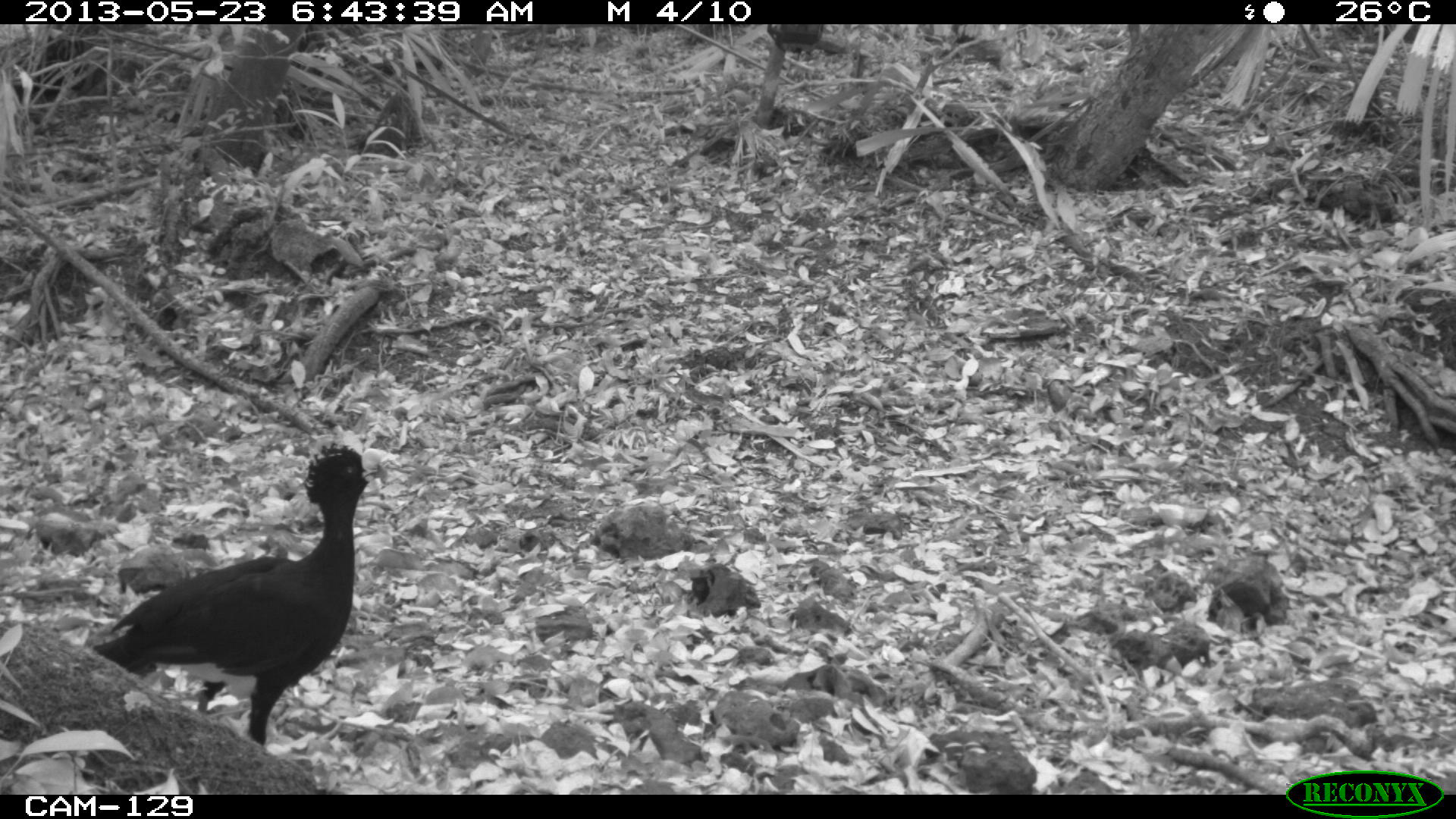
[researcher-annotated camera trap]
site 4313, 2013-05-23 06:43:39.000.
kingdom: Animalia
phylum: Chordata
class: Aves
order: Galliformes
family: Cracidae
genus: Crax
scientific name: Crax rubra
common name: great curassow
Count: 1.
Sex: male.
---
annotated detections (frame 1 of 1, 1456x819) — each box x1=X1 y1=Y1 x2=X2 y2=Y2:
crax rubra: x1=93 y1=442 x2=385 y2=747